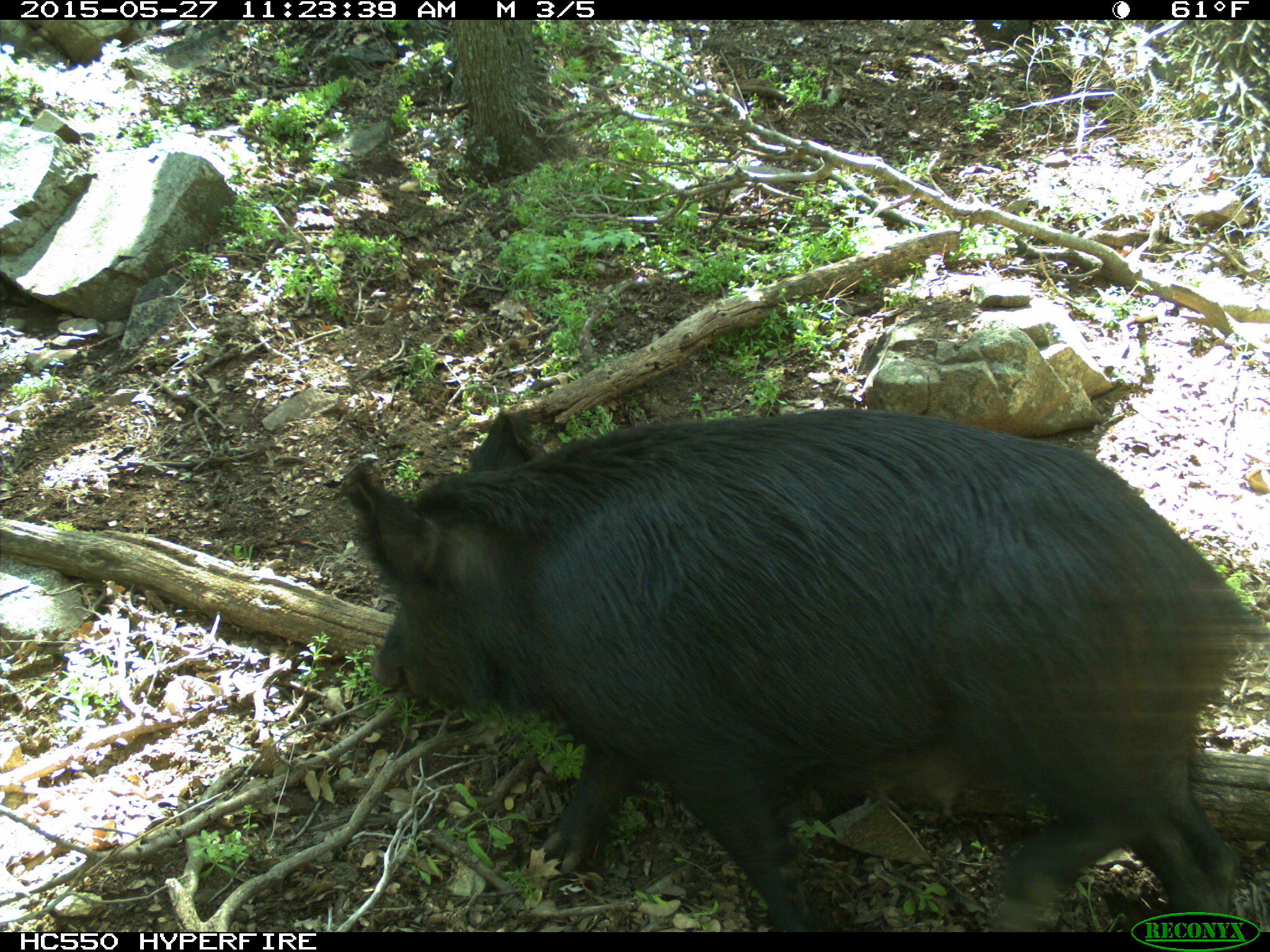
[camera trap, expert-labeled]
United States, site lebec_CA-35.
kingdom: Animalia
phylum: Chordata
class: Mammalia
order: Artiodactyla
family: Suidae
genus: Sus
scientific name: Sus scrofa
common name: wild boar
Sus scrofa (wild boar).